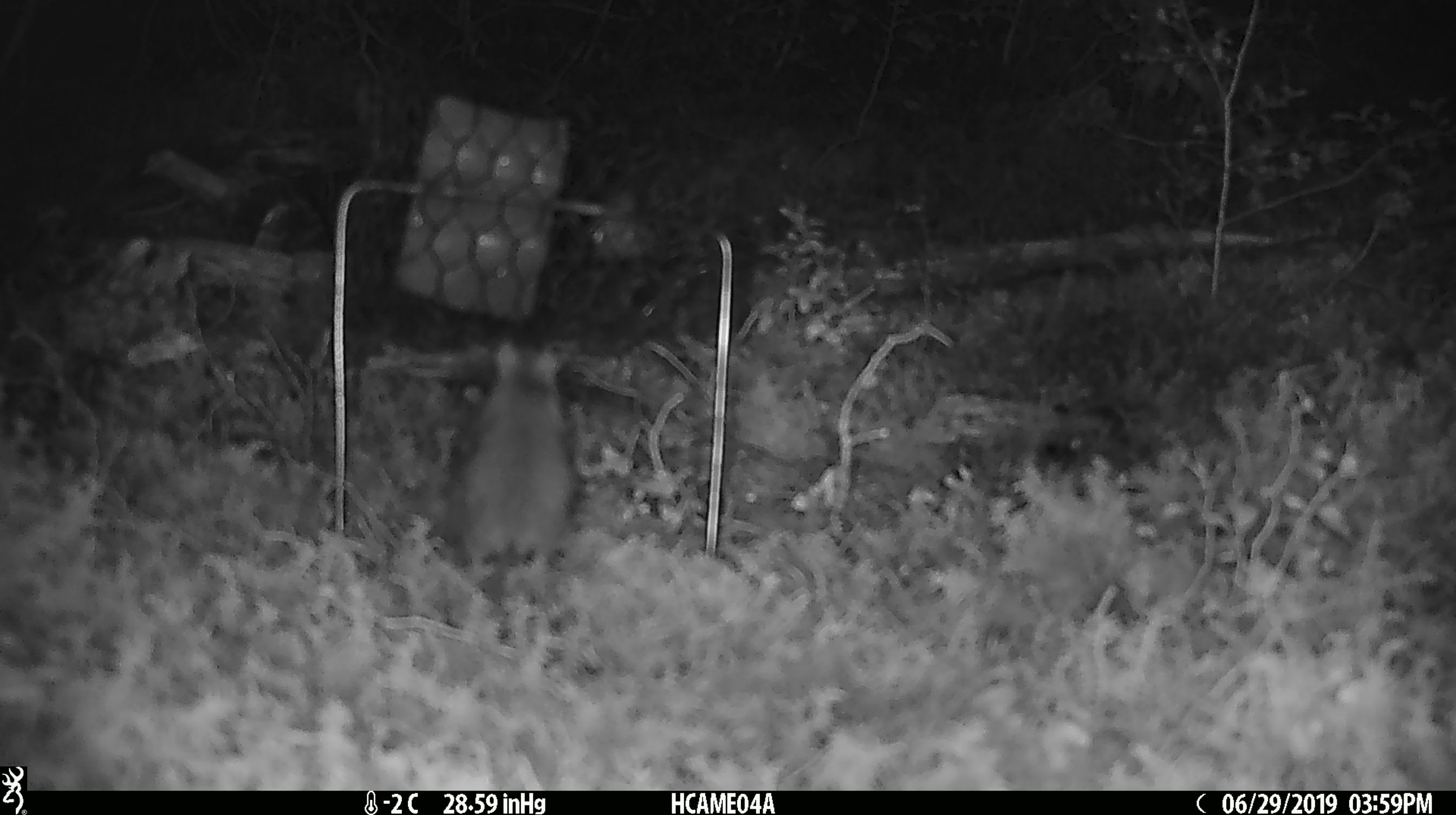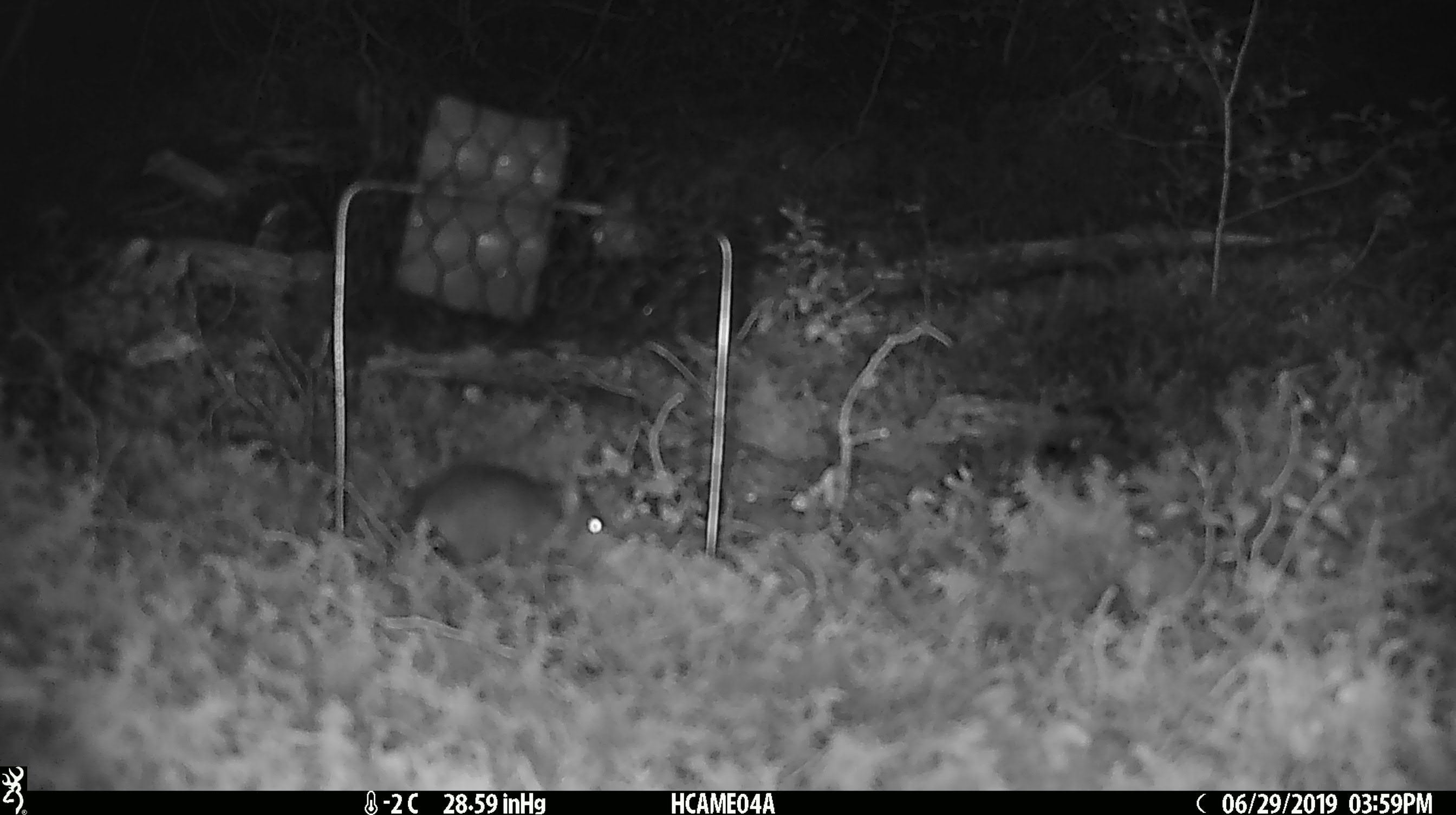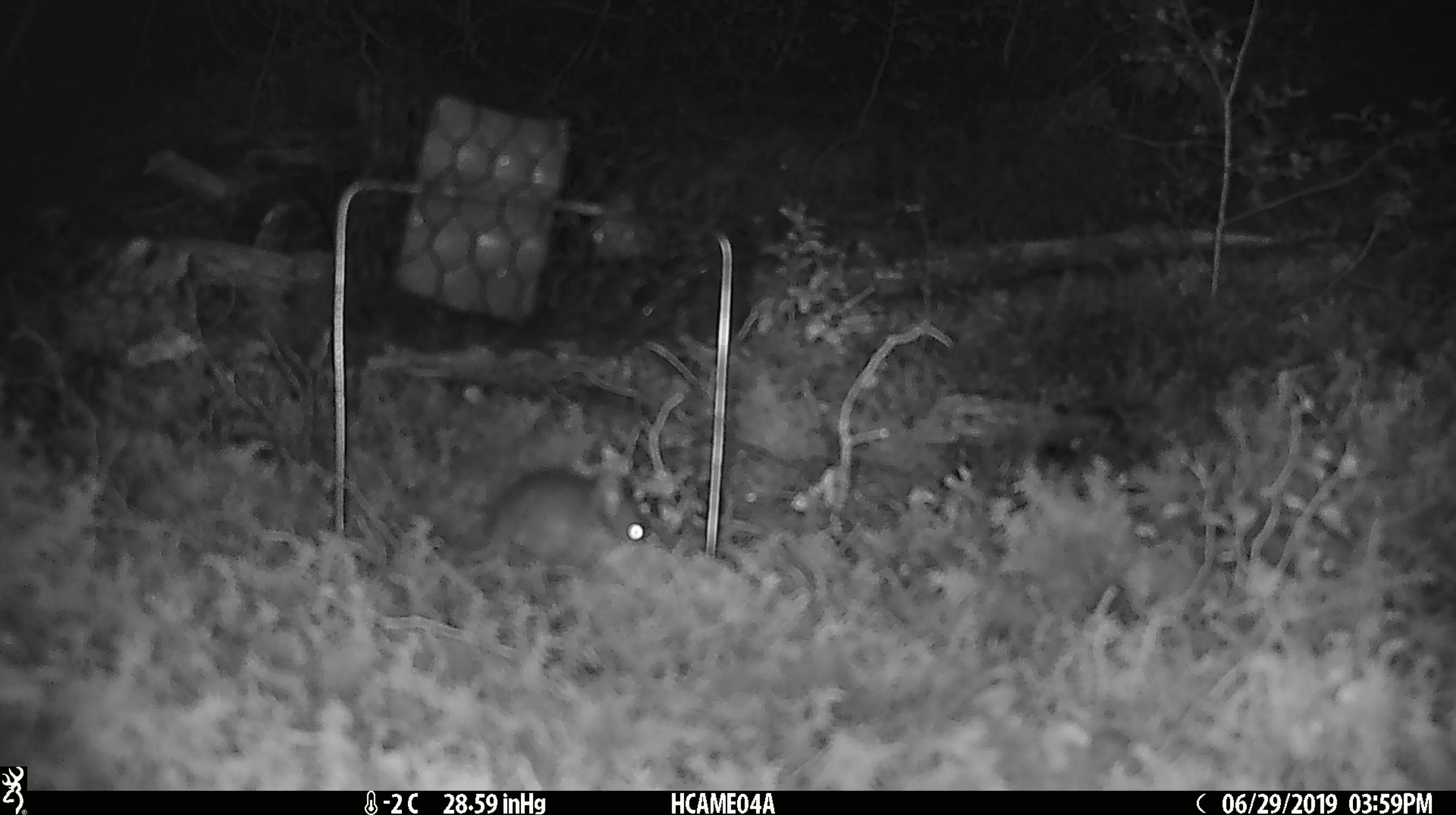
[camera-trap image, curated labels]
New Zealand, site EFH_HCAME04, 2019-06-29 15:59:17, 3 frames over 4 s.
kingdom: Animalia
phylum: Chordata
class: Mammalia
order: Rodentia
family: Muridae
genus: Mus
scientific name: Mus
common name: mouse